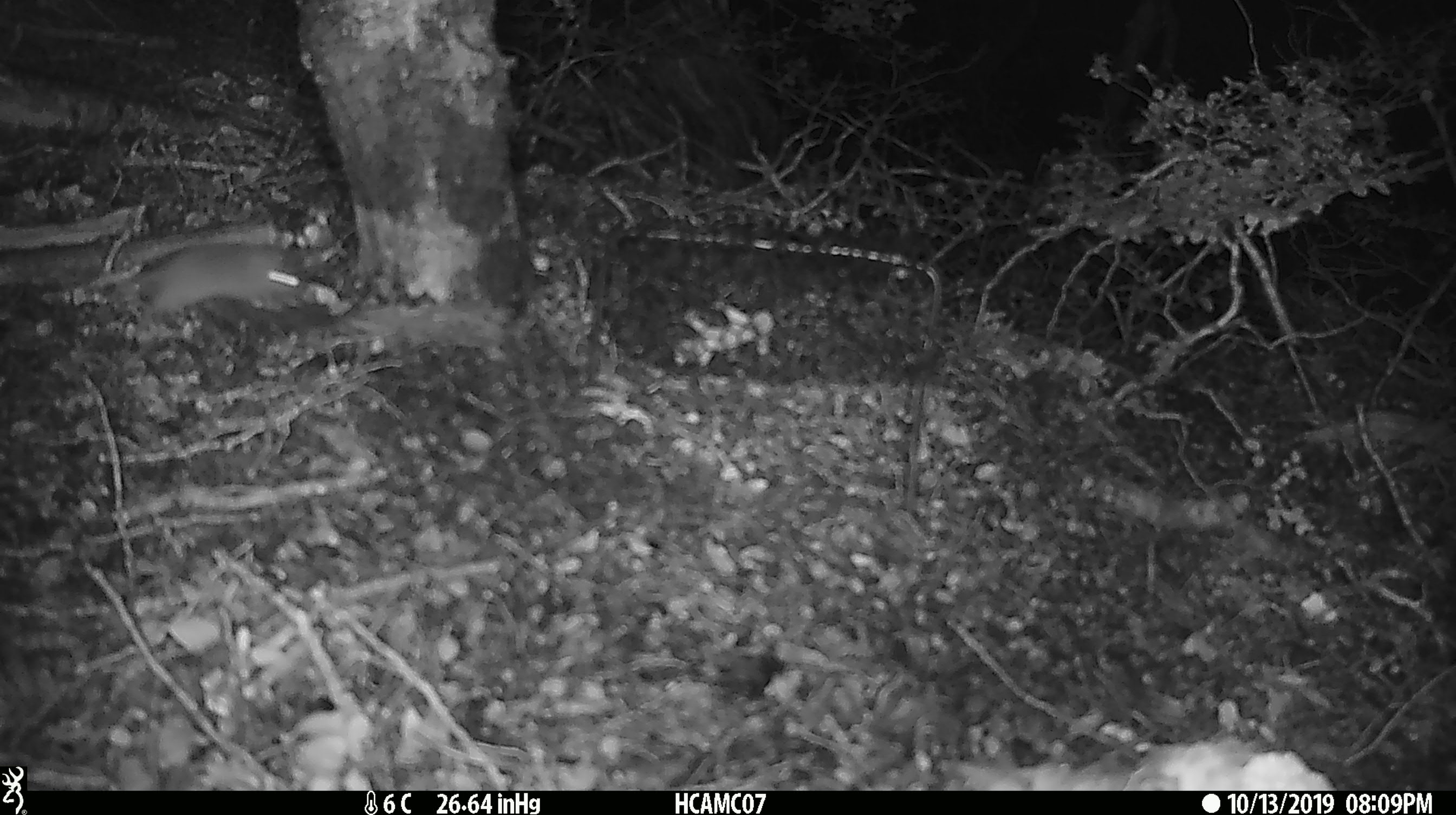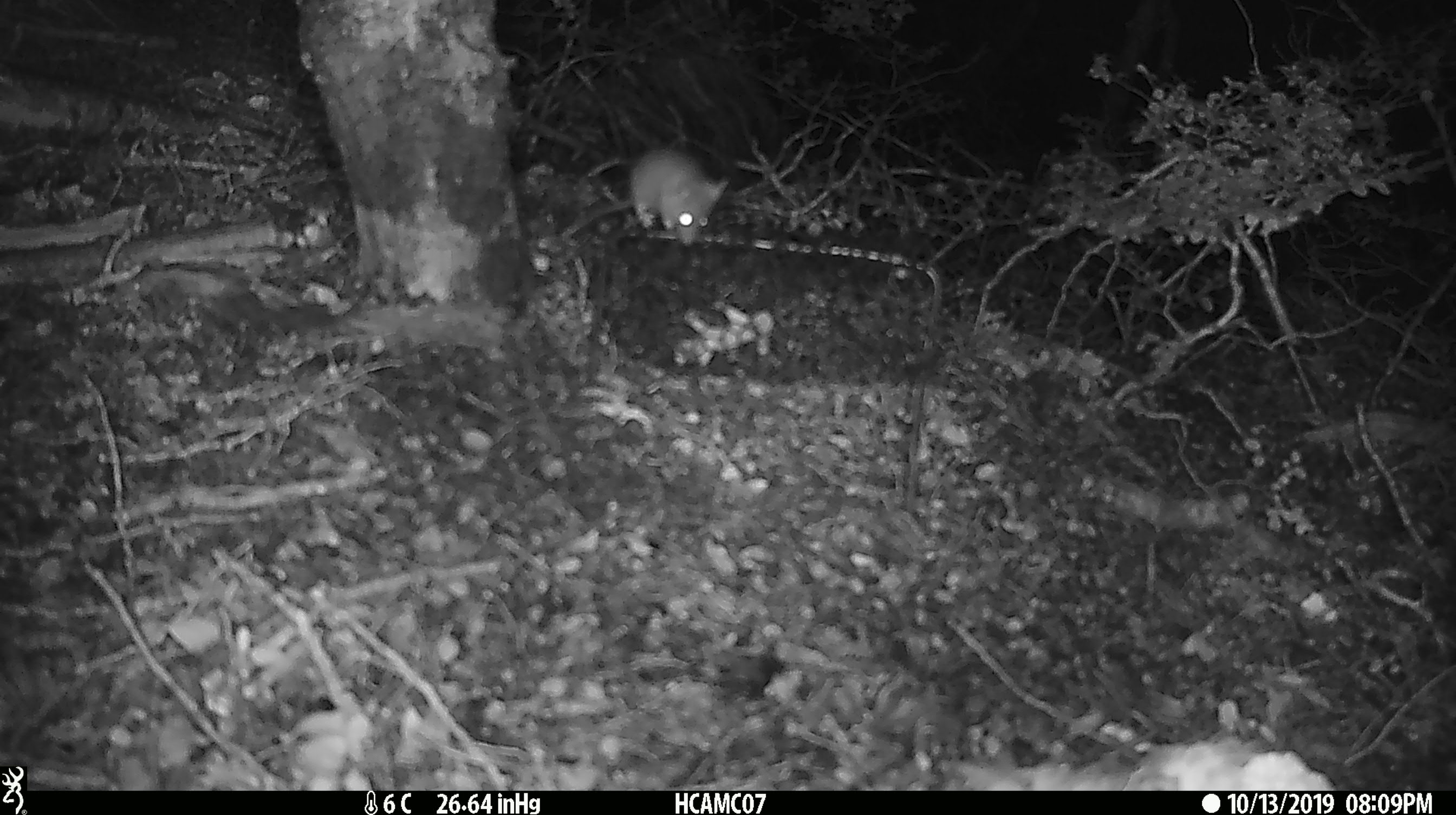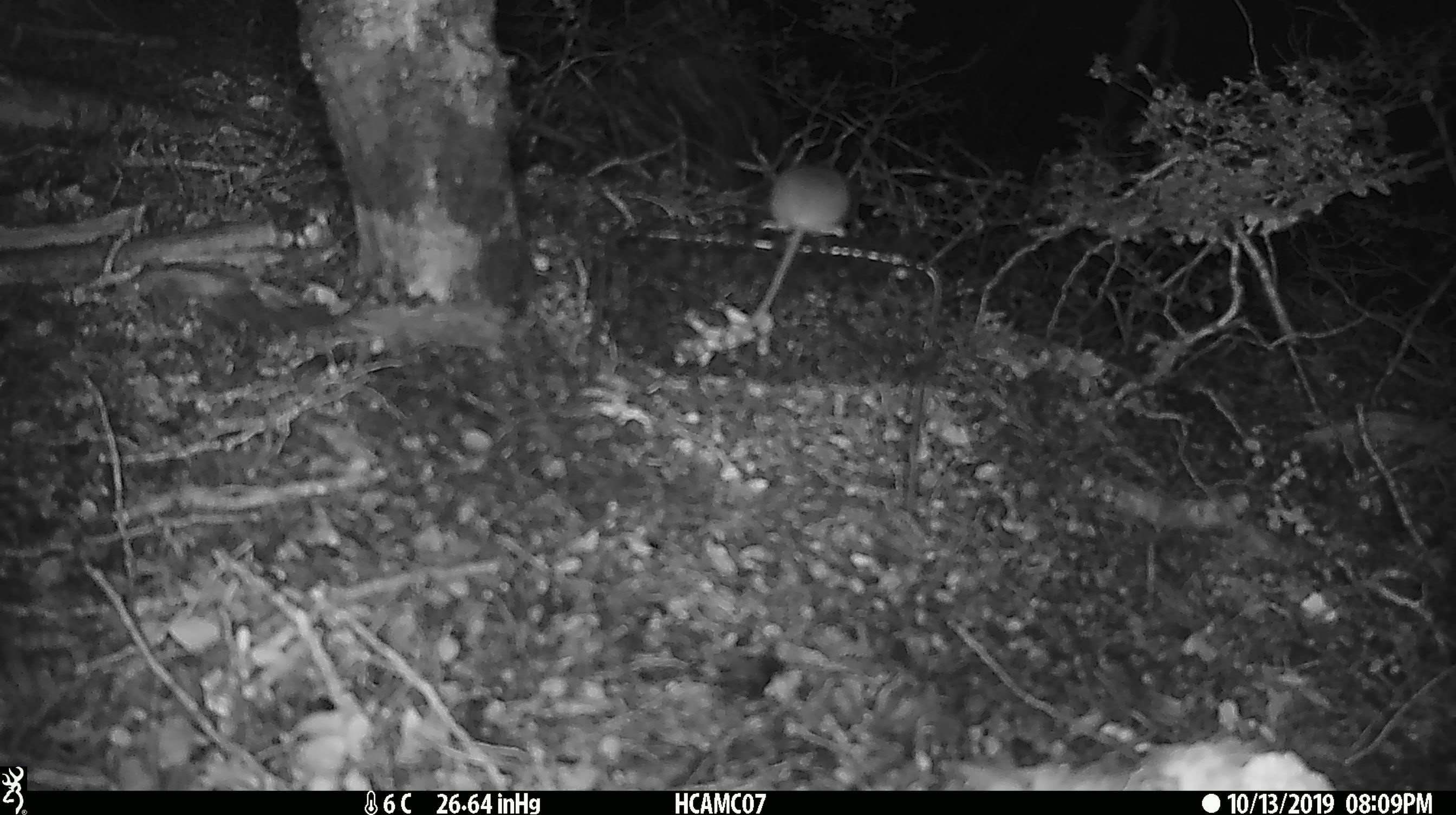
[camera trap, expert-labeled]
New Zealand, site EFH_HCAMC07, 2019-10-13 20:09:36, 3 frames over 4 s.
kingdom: Animalia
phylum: Chordata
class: Mammalia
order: Rodentia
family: Muridae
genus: Mus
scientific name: Mus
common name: mouse